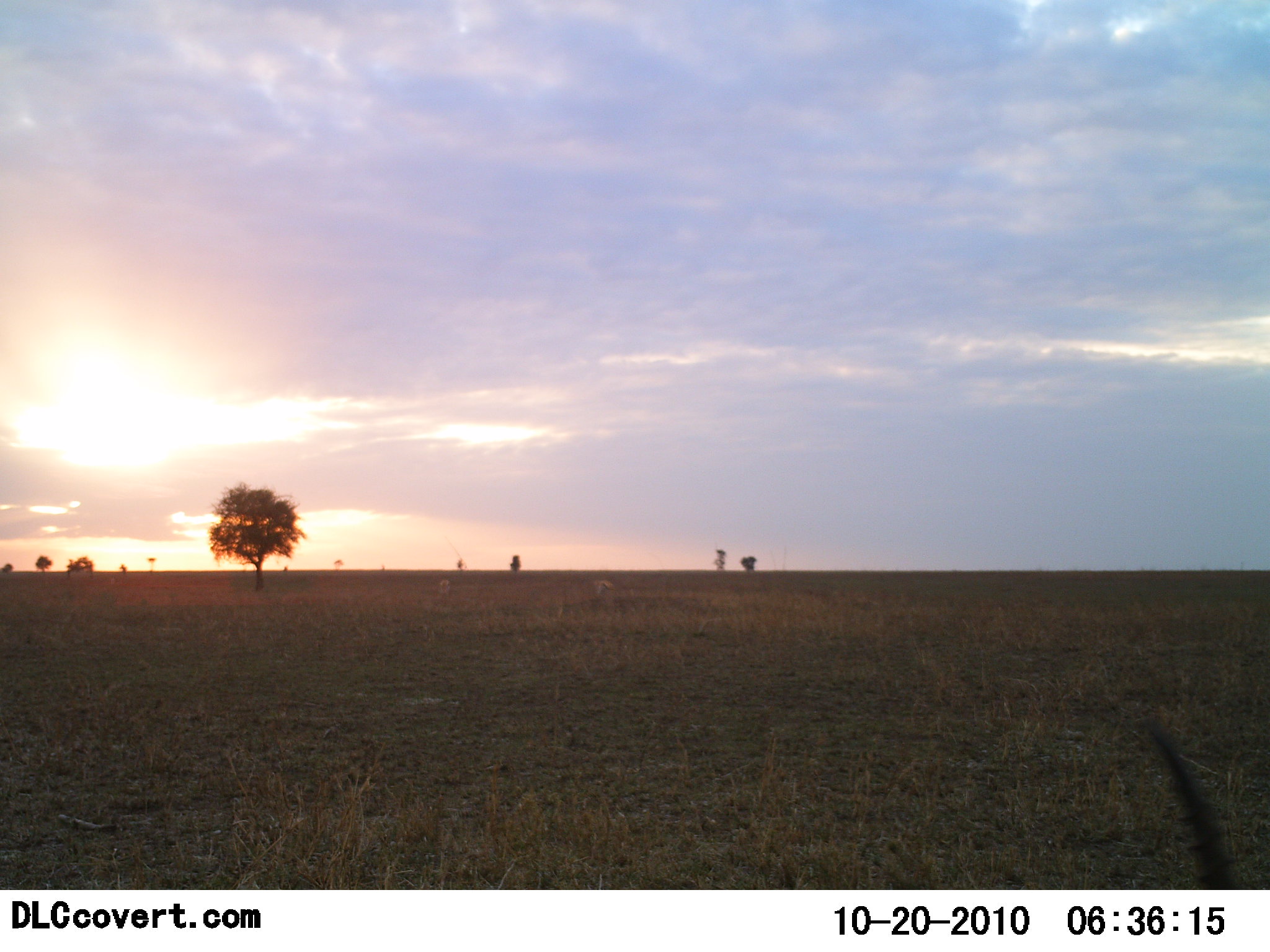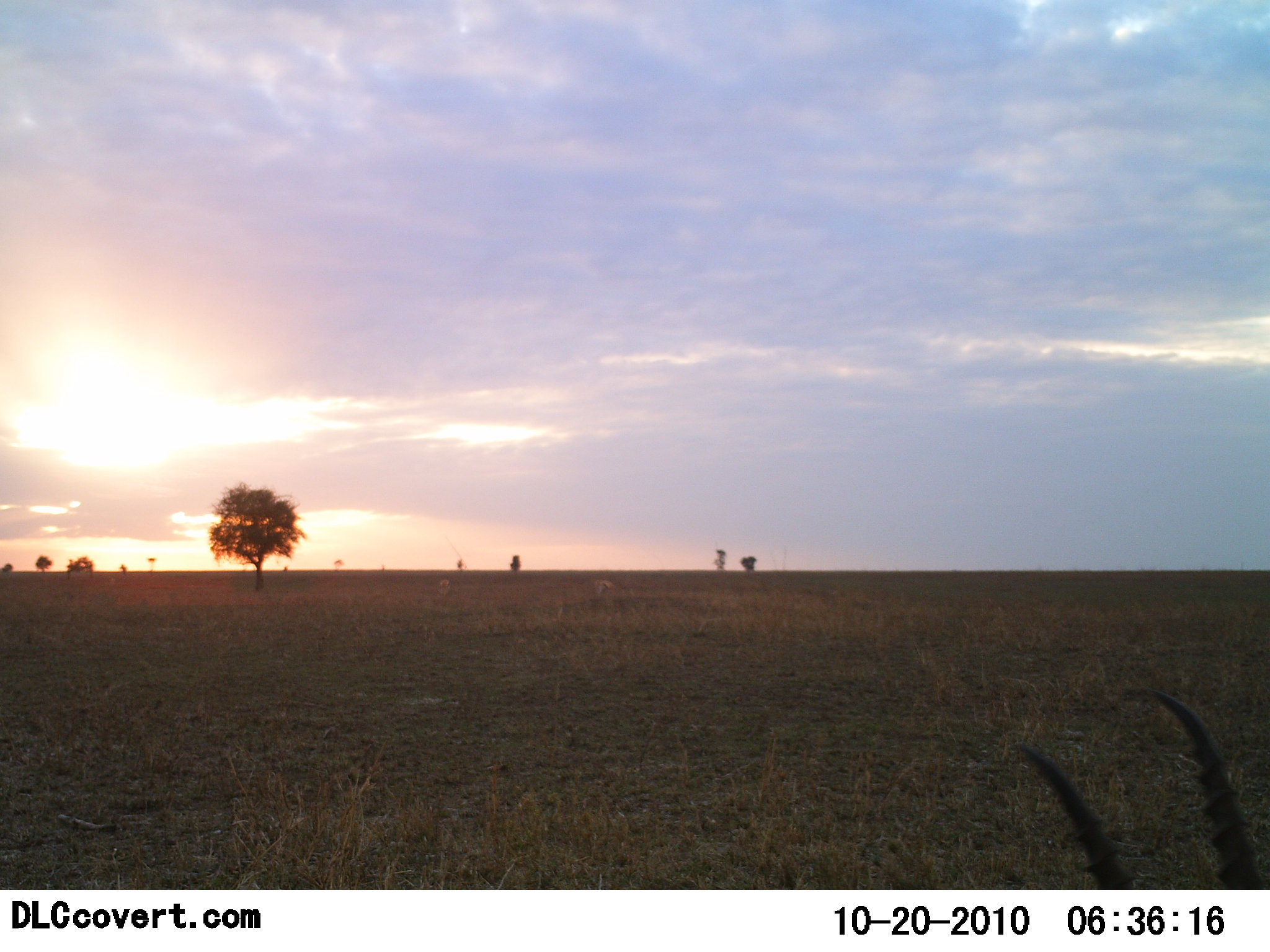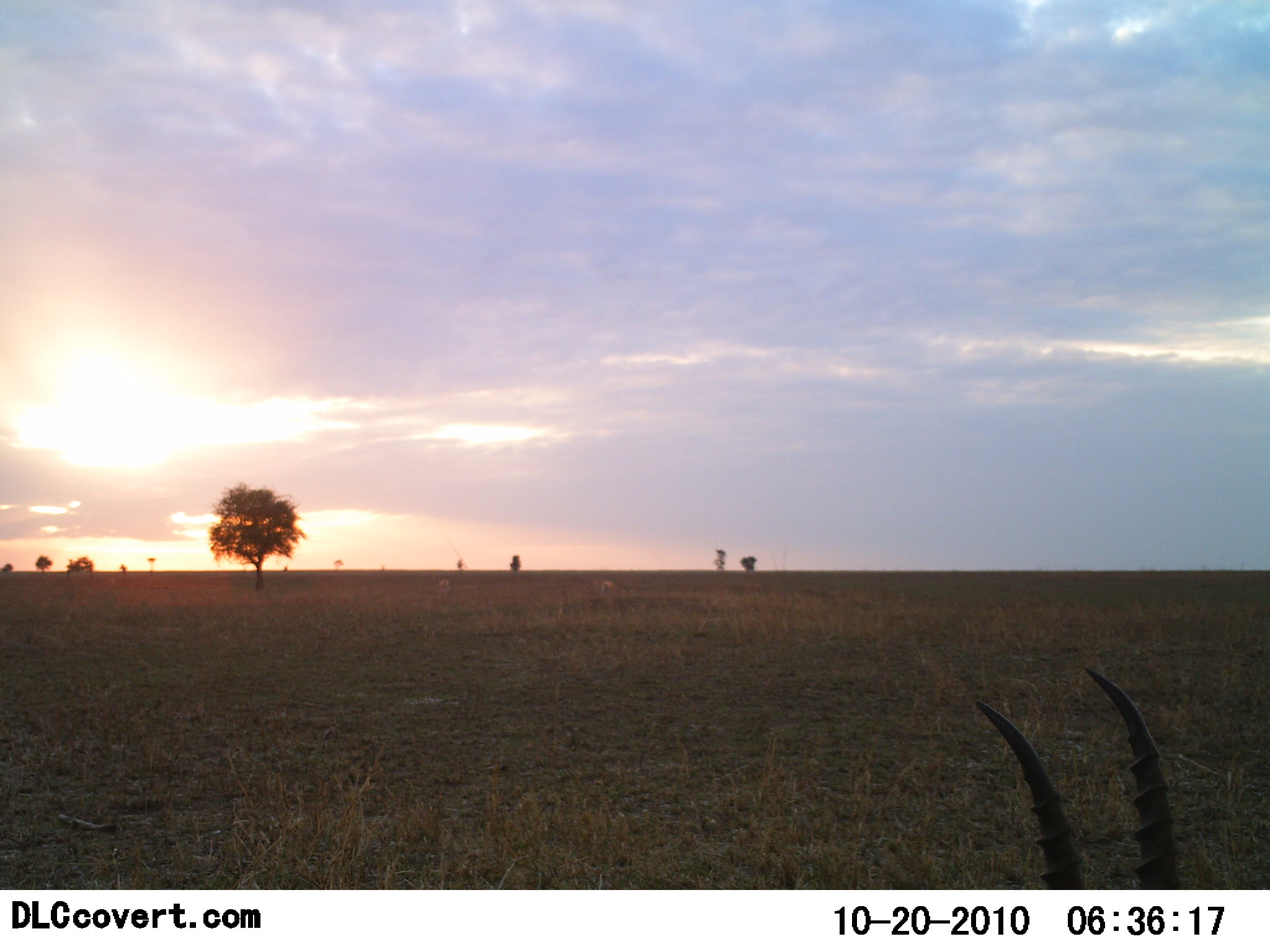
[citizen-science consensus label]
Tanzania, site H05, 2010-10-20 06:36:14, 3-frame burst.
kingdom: Animalia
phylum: Chordata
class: Mammalia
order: Artiodactyla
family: Bovidae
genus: Eudorcas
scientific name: Eudorcas thomsonii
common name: thomson's gazelle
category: gazellethomsons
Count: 1.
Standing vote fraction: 33%.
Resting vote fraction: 27%.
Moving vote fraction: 33%.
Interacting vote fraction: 0%.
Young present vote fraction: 0%.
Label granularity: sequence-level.